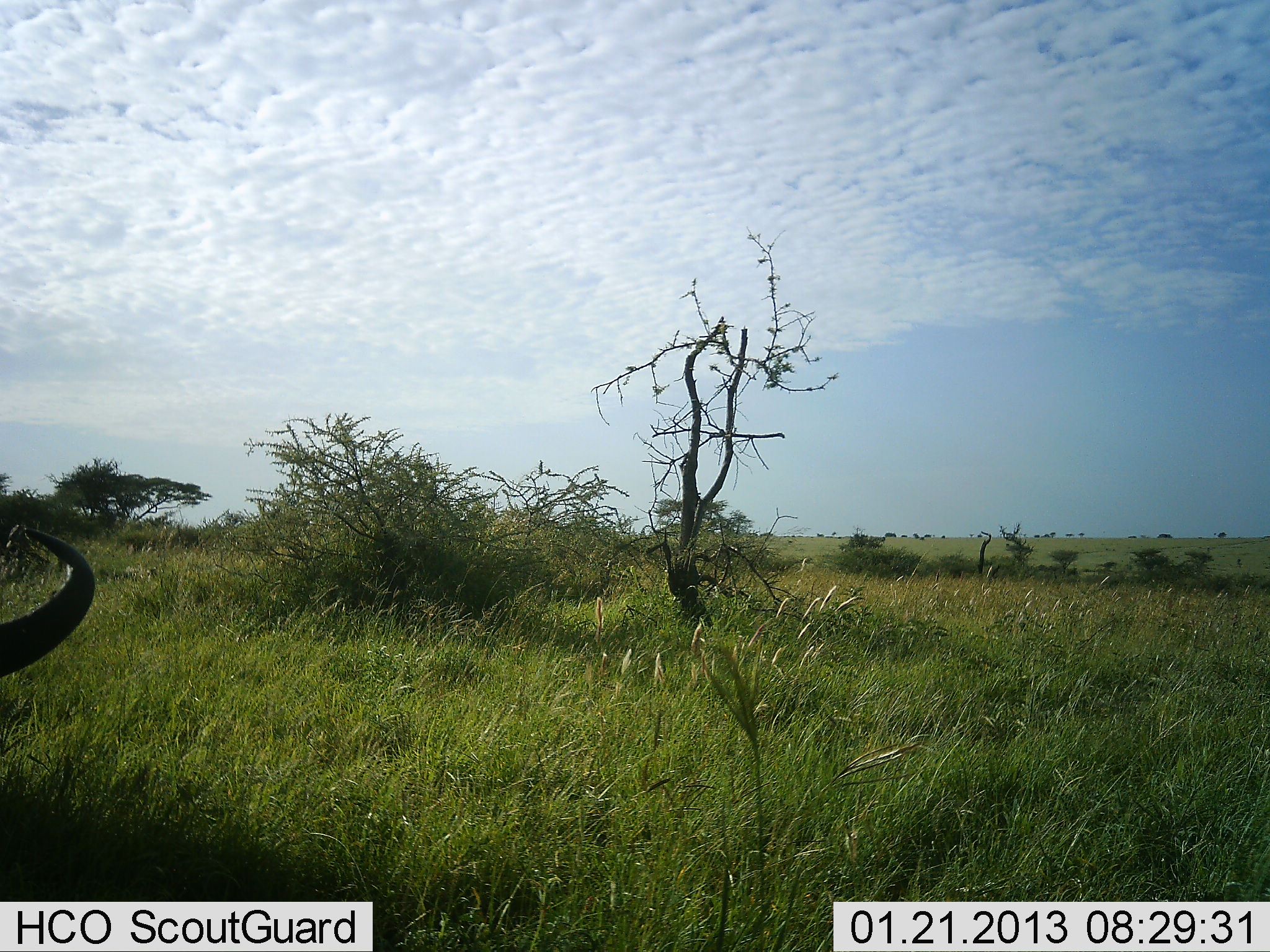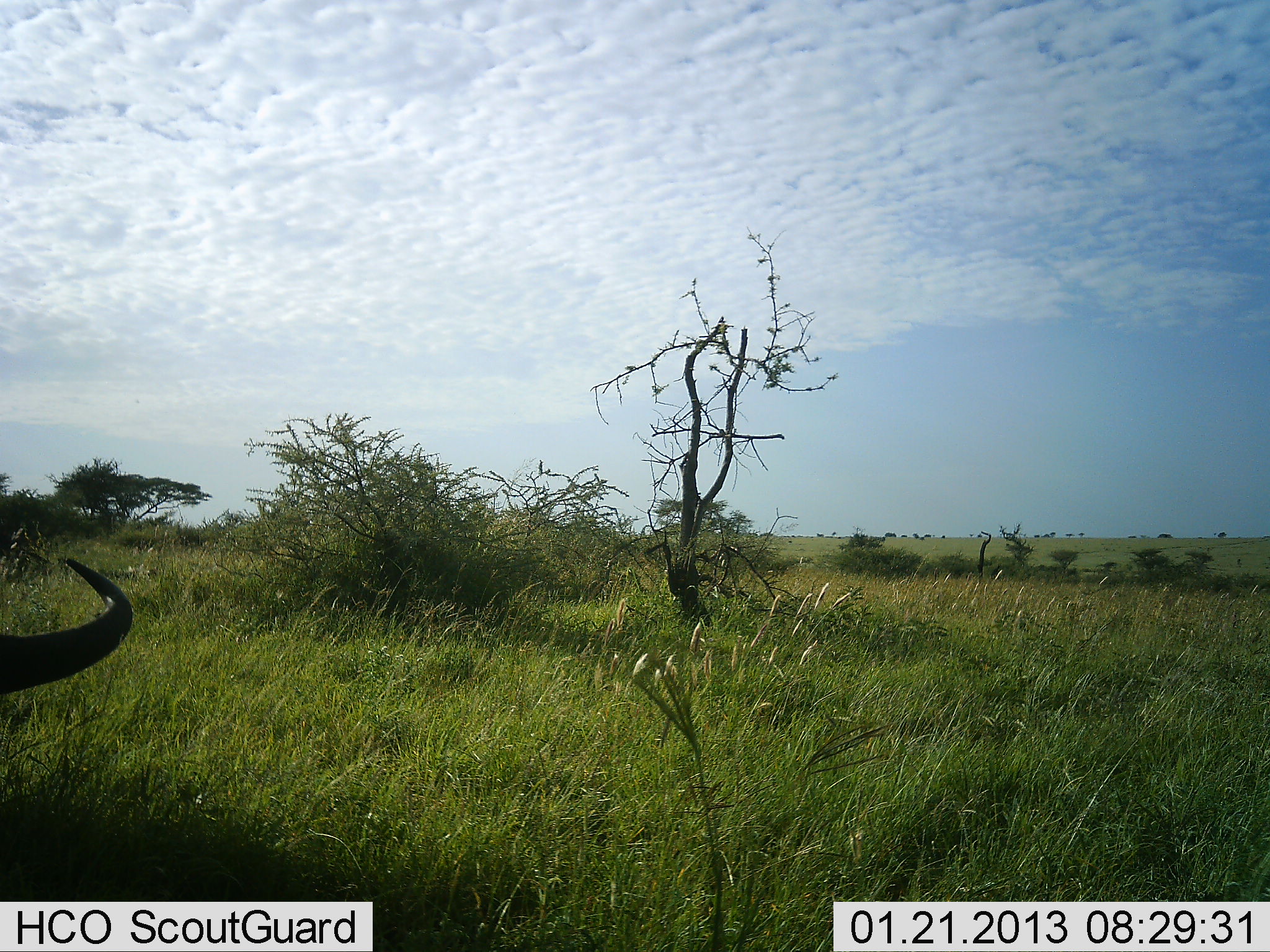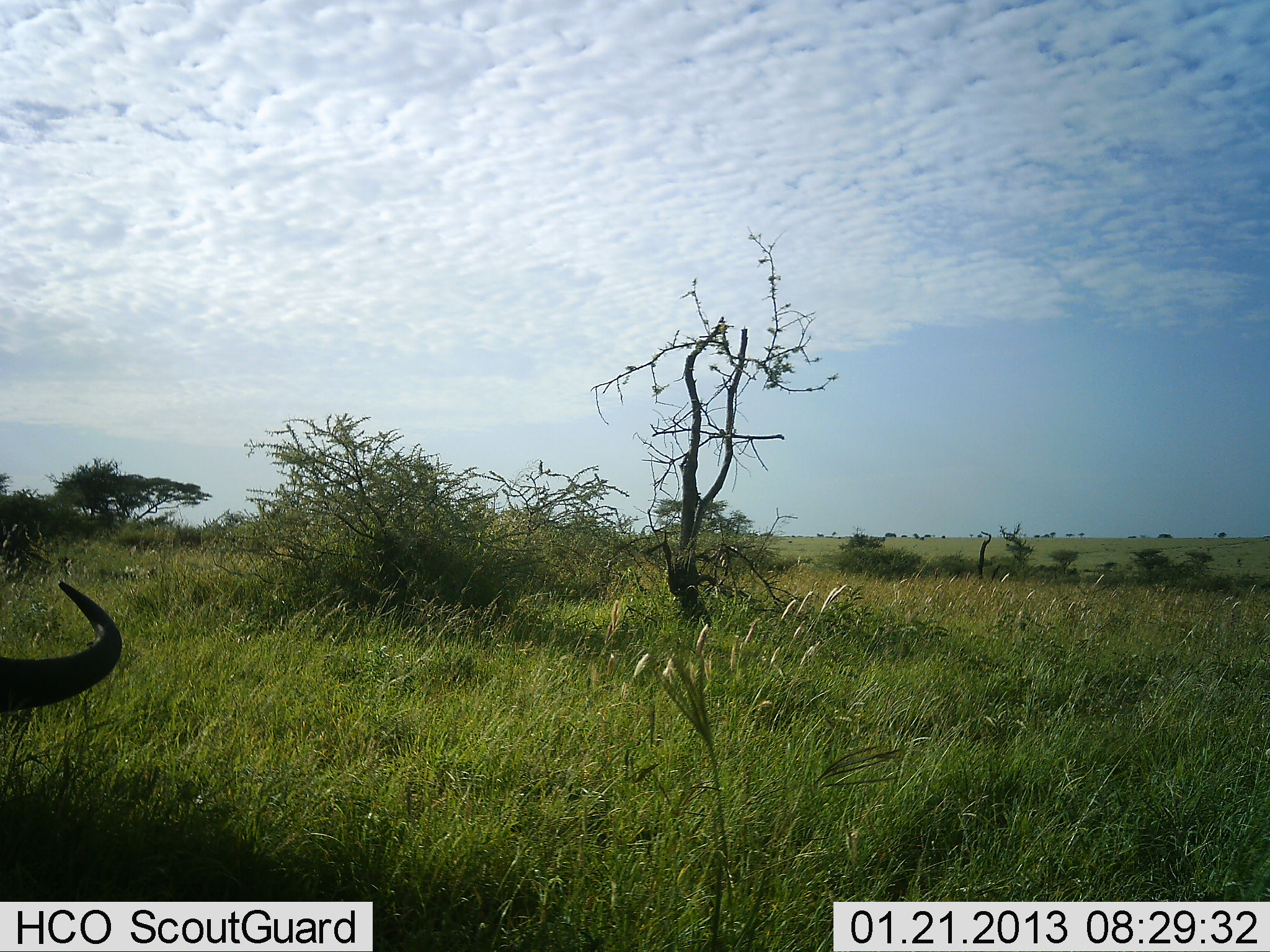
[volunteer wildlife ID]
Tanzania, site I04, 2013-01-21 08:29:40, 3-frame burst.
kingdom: Animalia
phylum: Chordata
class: Mammalia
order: Artiodactyla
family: Bovidae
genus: Connochaetes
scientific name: Connochaetes taurinus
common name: blue wildebeest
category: wildebeest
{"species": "wildebeest (blue wildebeest) (Connochaetes taurinus)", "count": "1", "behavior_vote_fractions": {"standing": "38%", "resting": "43%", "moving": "5%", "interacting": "5%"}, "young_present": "0%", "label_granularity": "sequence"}